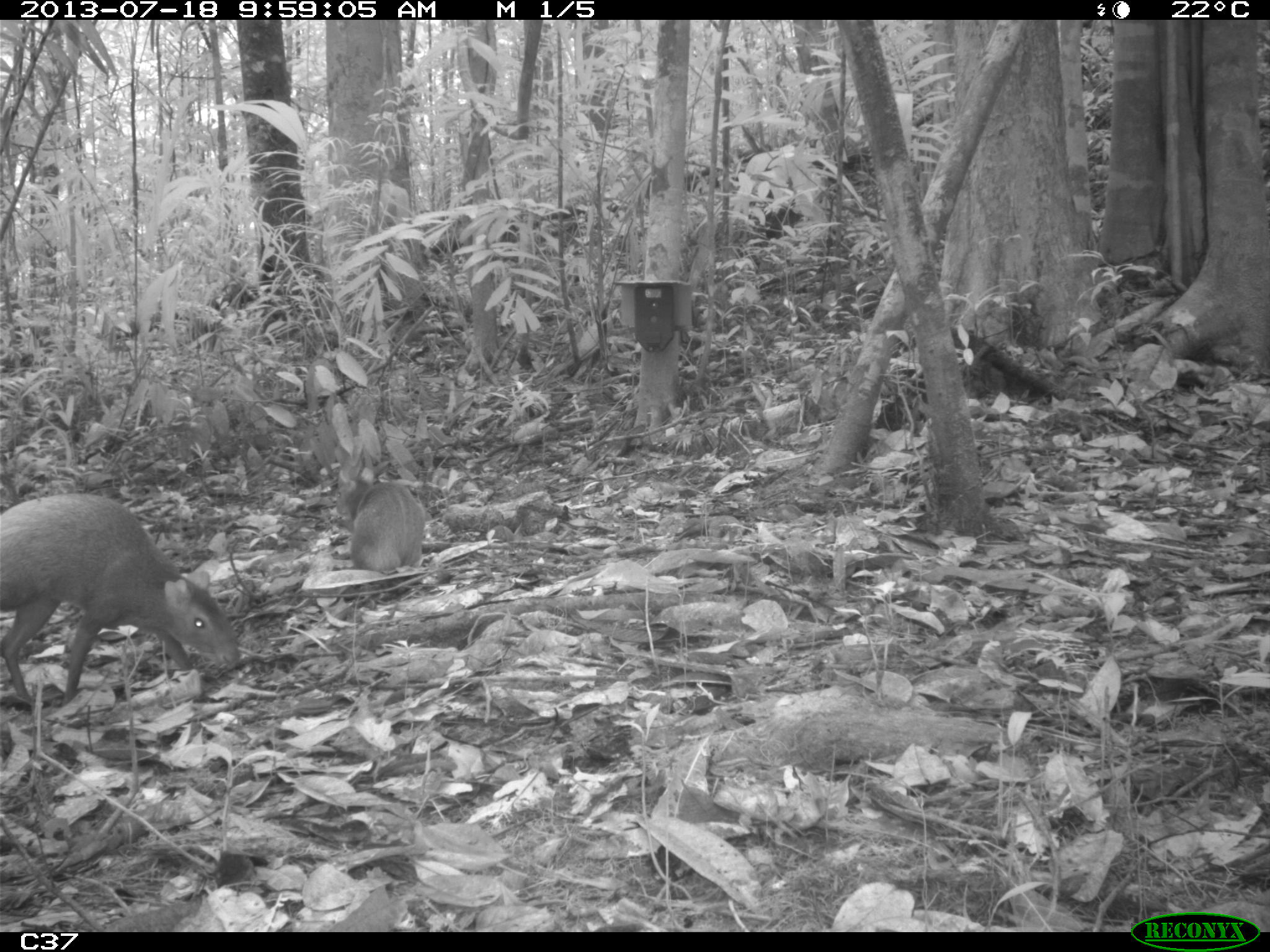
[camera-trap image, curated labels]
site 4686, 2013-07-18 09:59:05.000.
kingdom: Animalia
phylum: Chordata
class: Mammalia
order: Rodentia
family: Dasyproctidae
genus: Dasyprocta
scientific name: Dasyprocta leporina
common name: red-rumped agouti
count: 2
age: adult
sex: male